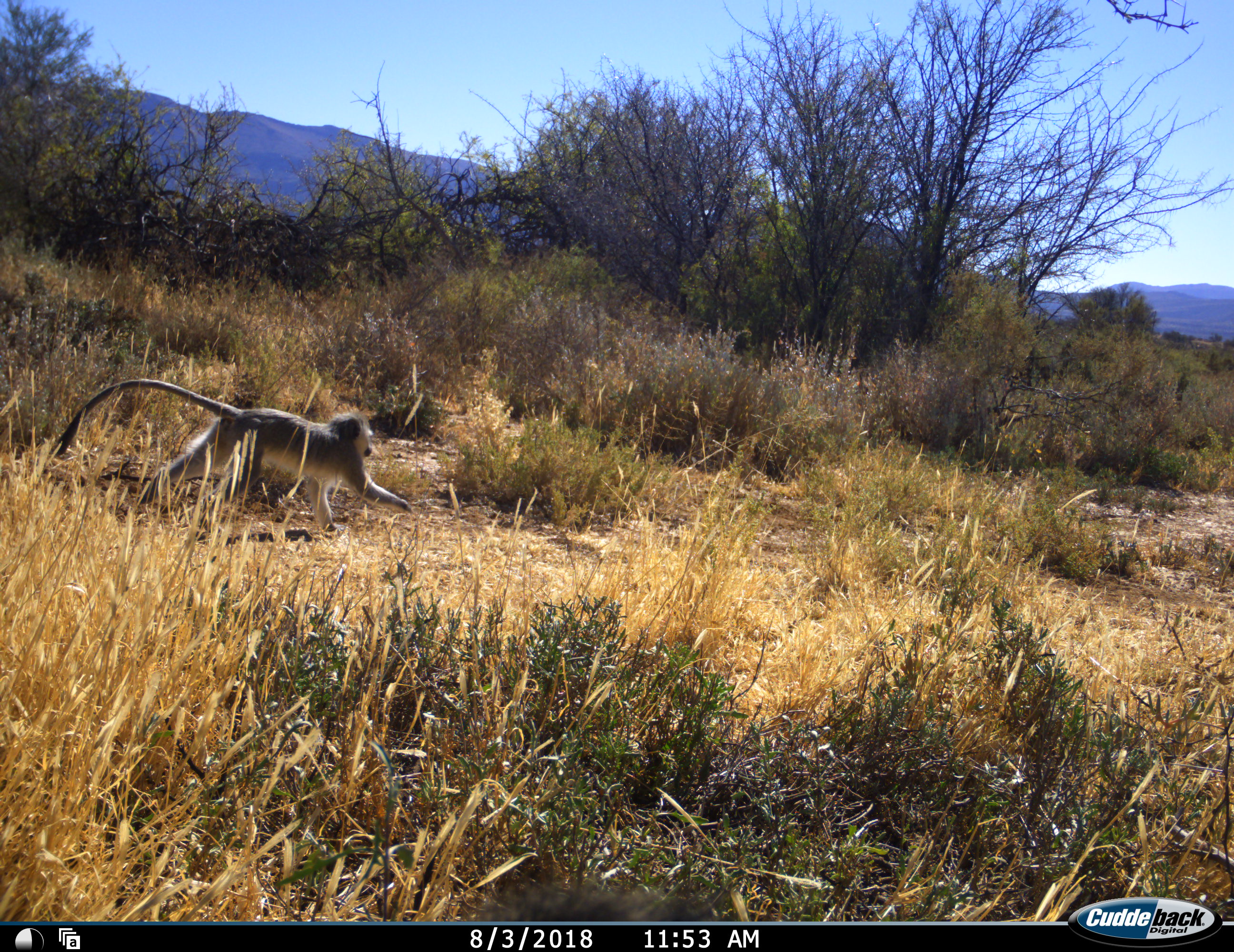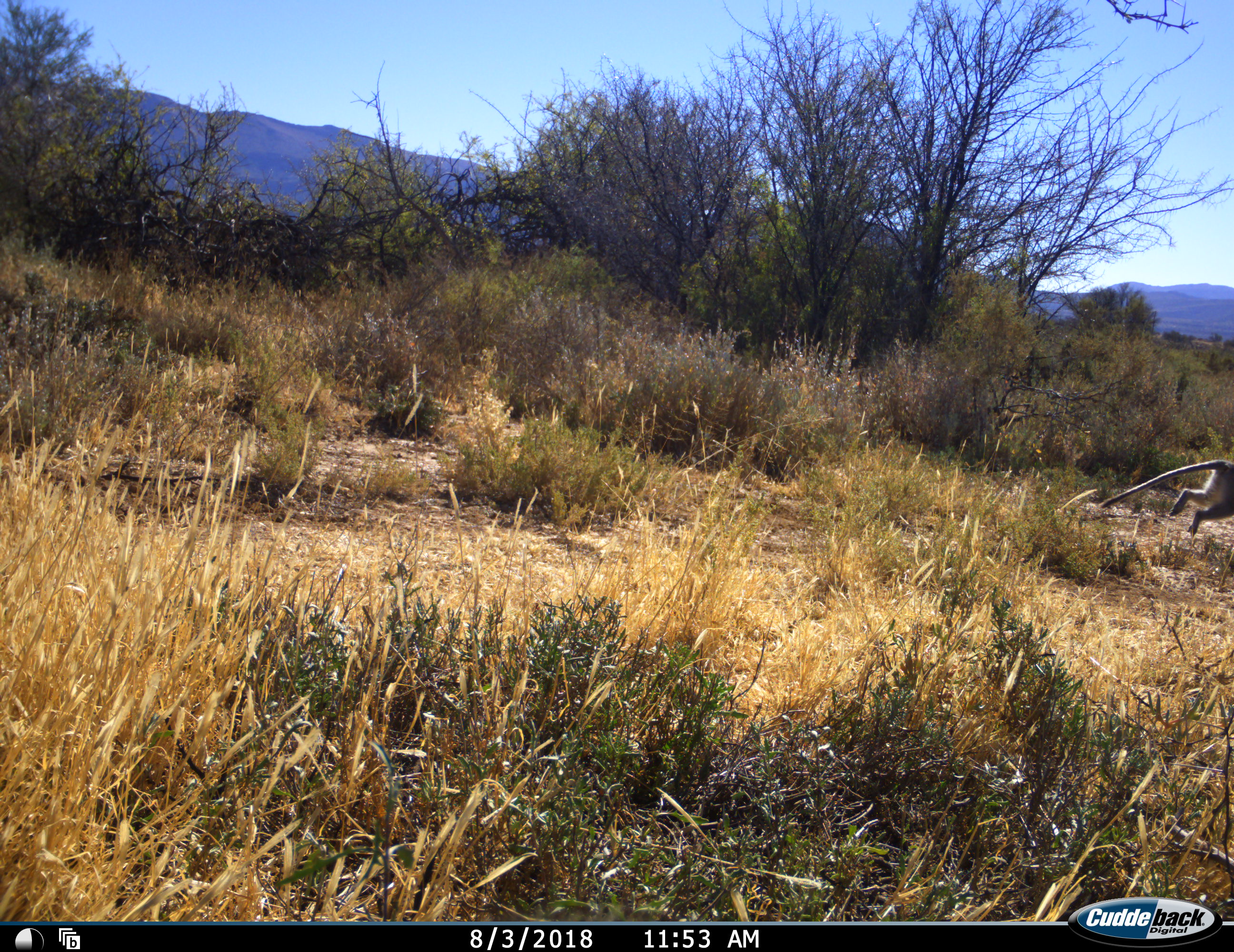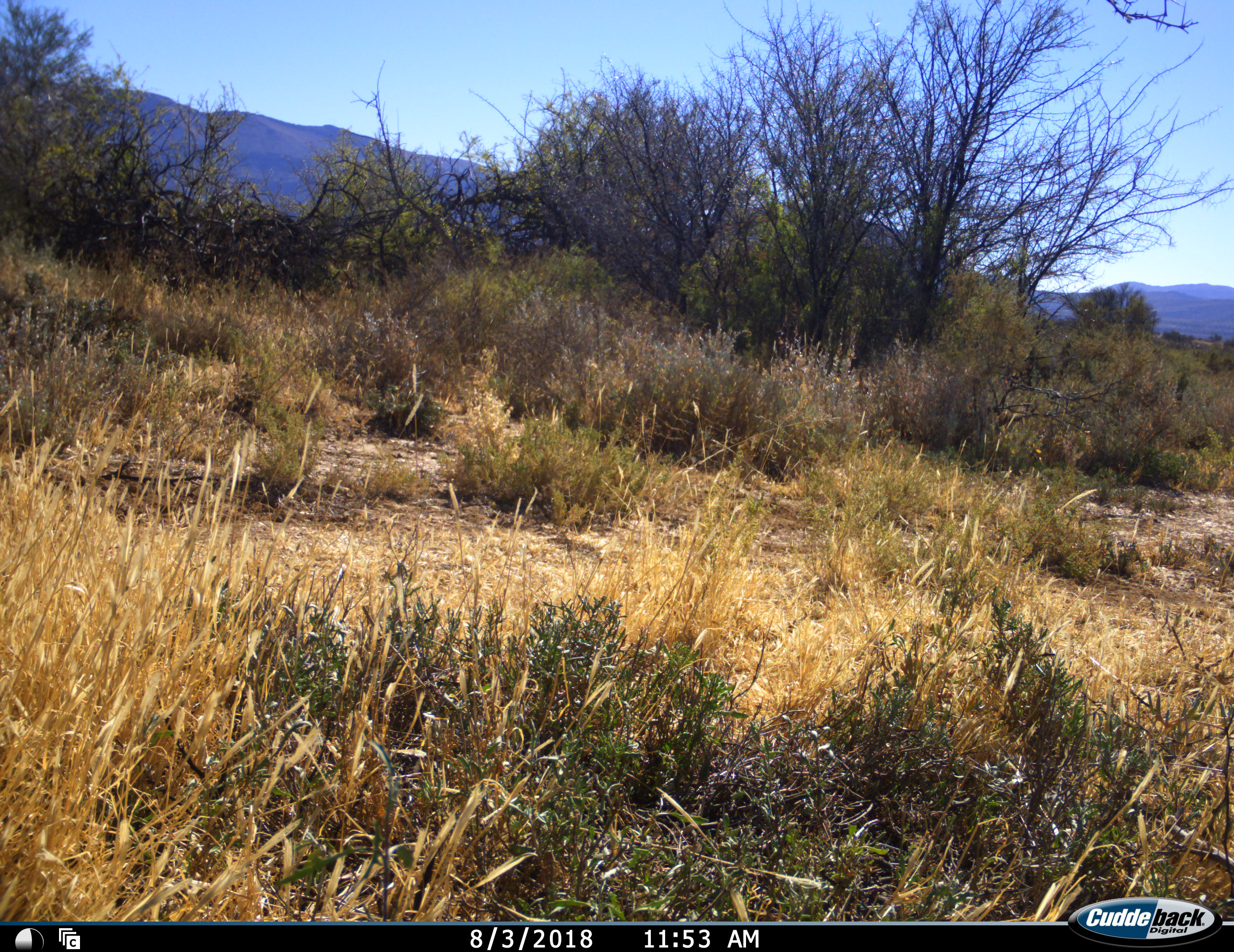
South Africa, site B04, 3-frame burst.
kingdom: Animalia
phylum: Chordata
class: Mammalia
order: Primates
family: Cercopithecidae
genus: Chlorocebus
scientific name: Chlorocebus pygerythrus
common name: vervet monkey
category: monkeyvervet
Monkeyvervet (vervet monkey) (Chlorocebus pygerythrus), count 1. Behavior (volunteer vote fractions): standing 0%, resting 0%, moving 100%, interacting 0%. Young present (vote fraction): 0%. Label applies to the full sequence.